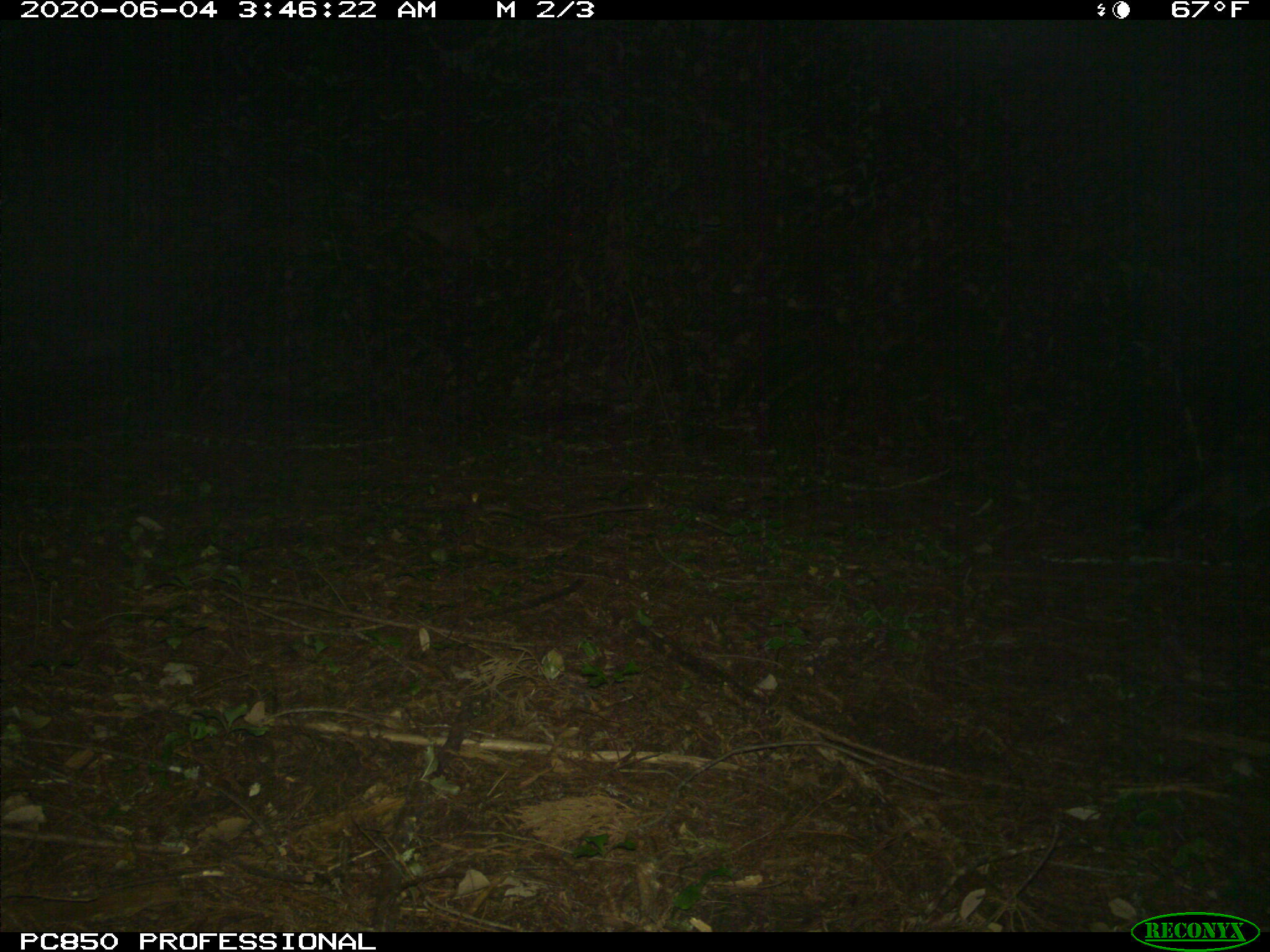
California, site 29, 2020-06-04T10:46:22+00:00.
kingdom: Animalia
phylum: Chordata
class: Mammalia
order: Carnivora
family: Canidae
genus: Urocyon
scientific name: Urocyon cinereoargenteus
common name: gray fox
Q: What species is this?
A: Gray fox (Urocyon cinereoargenteus).